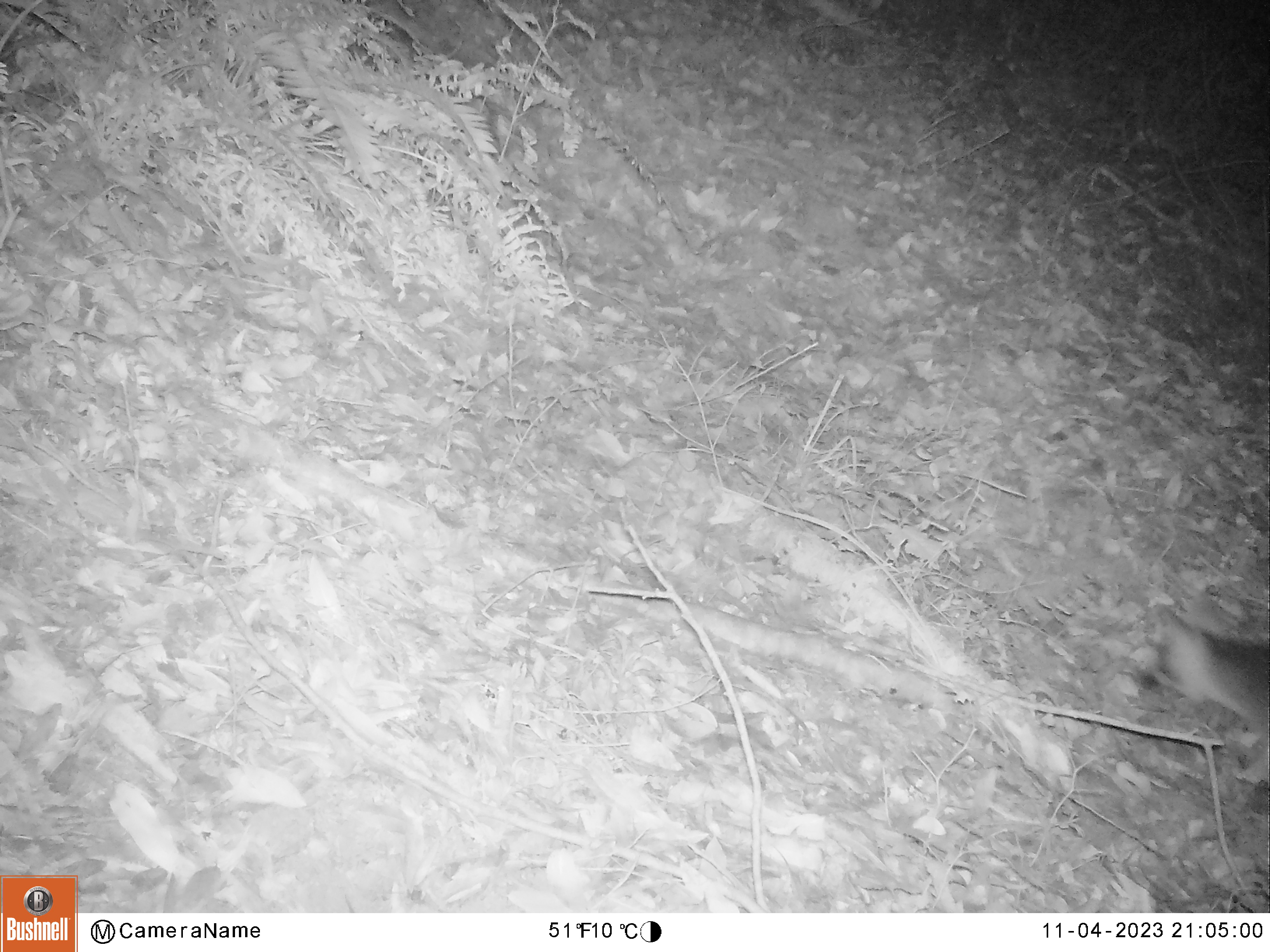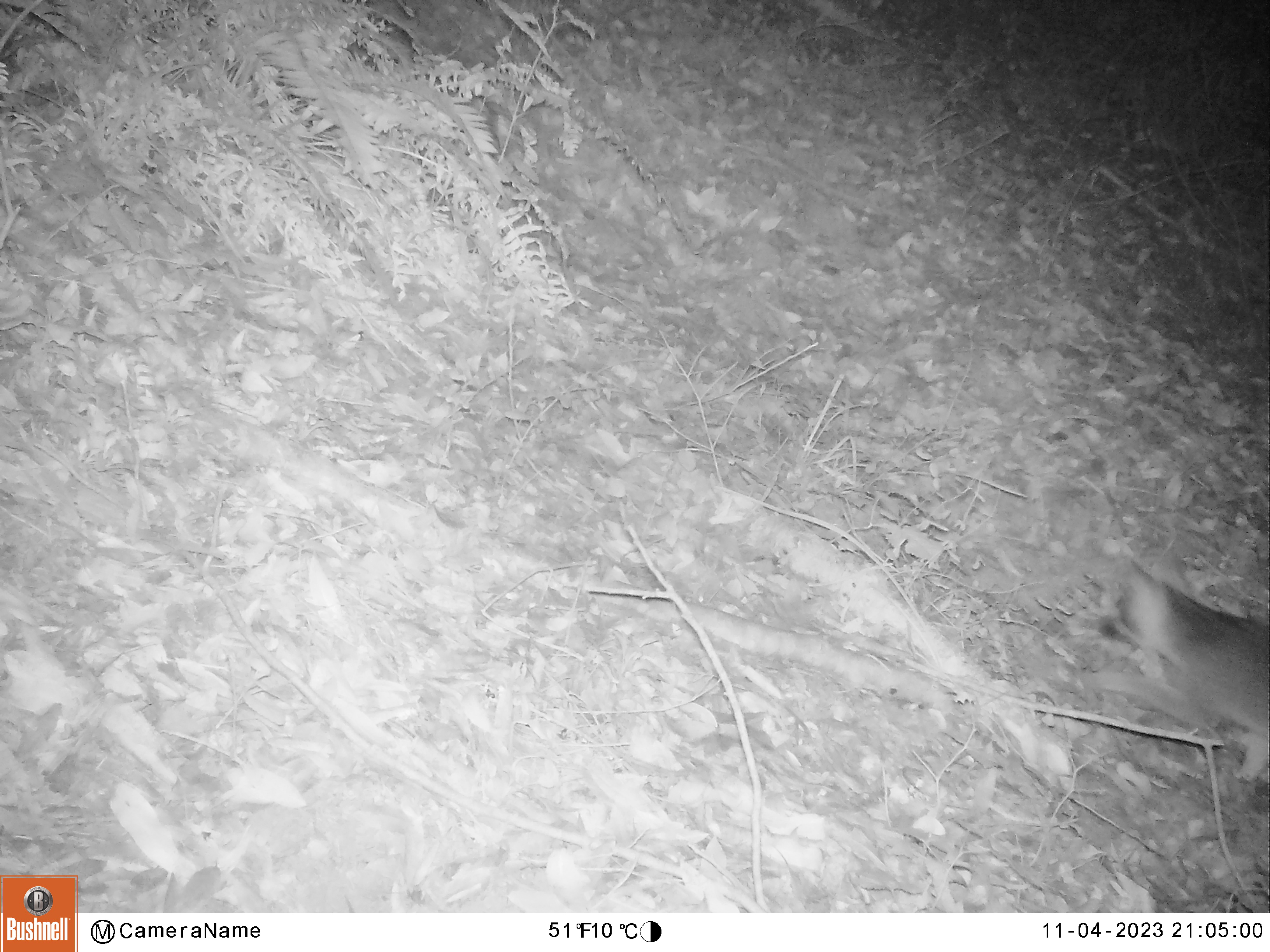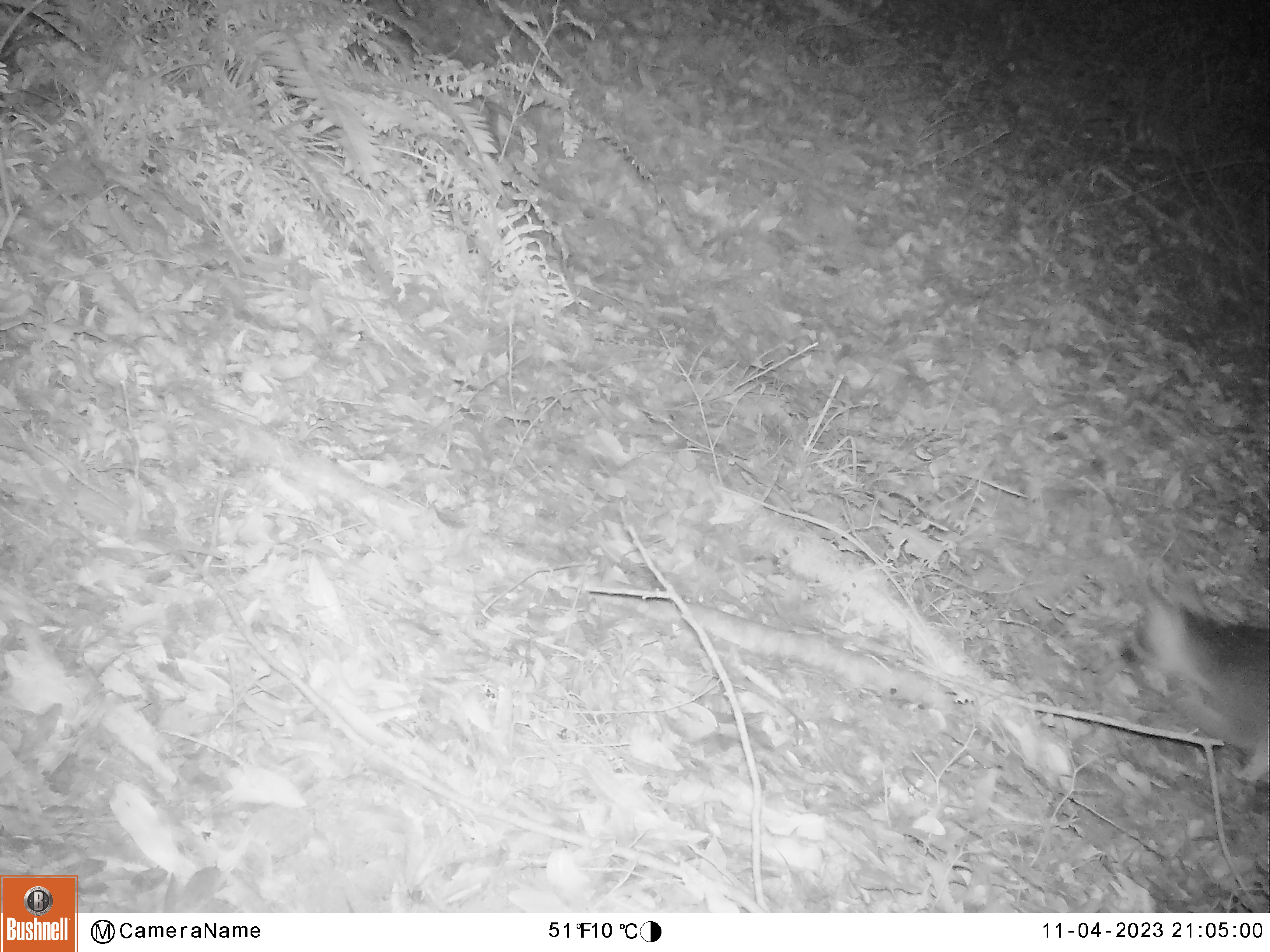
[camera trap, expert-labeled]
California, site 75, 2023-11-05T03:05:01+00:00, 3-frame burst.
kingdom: Animalia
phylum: Chordata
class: Mammalia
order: Carnivora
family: Canidae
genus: Urocyon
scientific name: Urocyon cinereoargenteus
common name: gray fox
Gray fox (Urocyon cinereoargenteus).